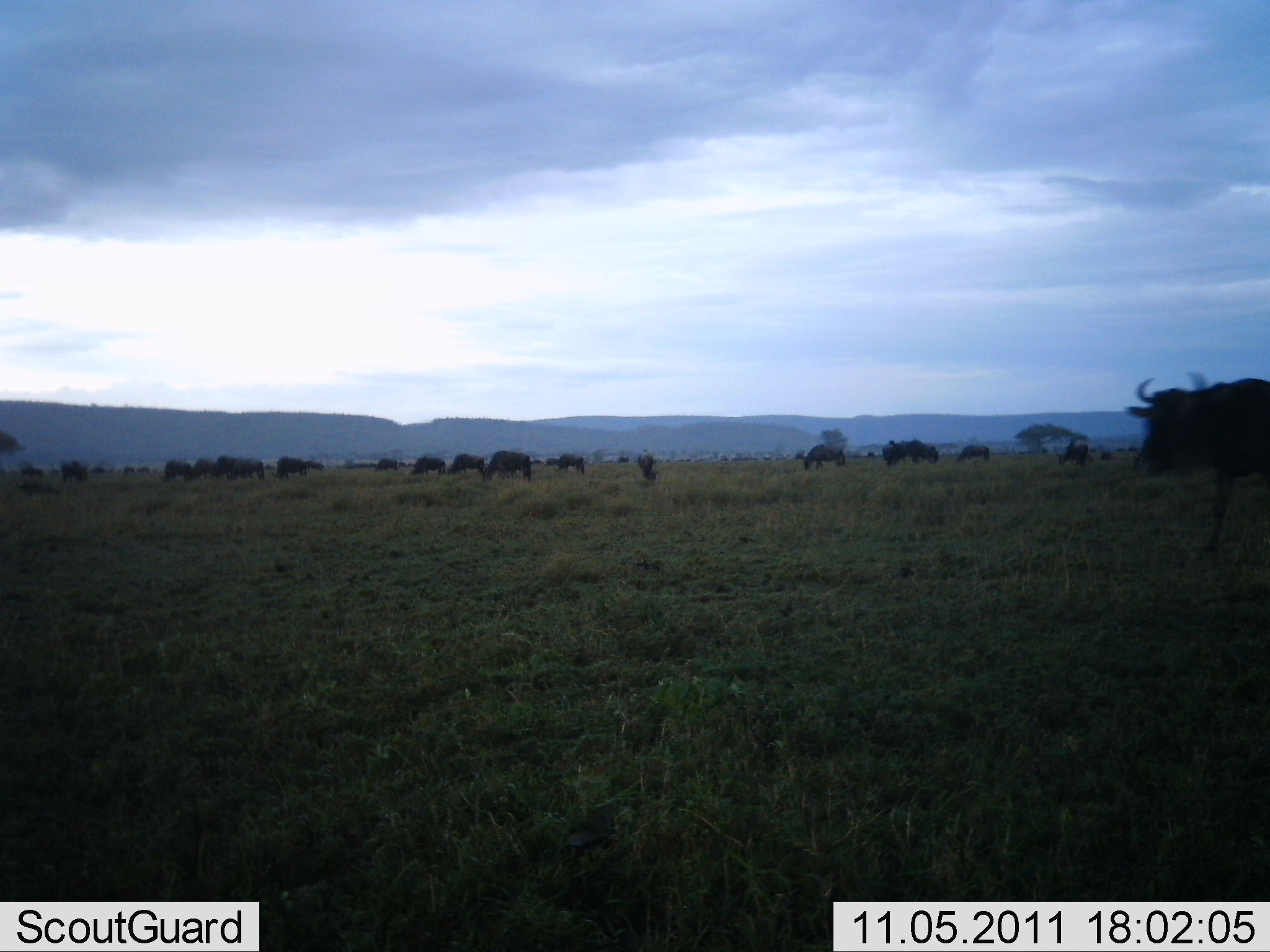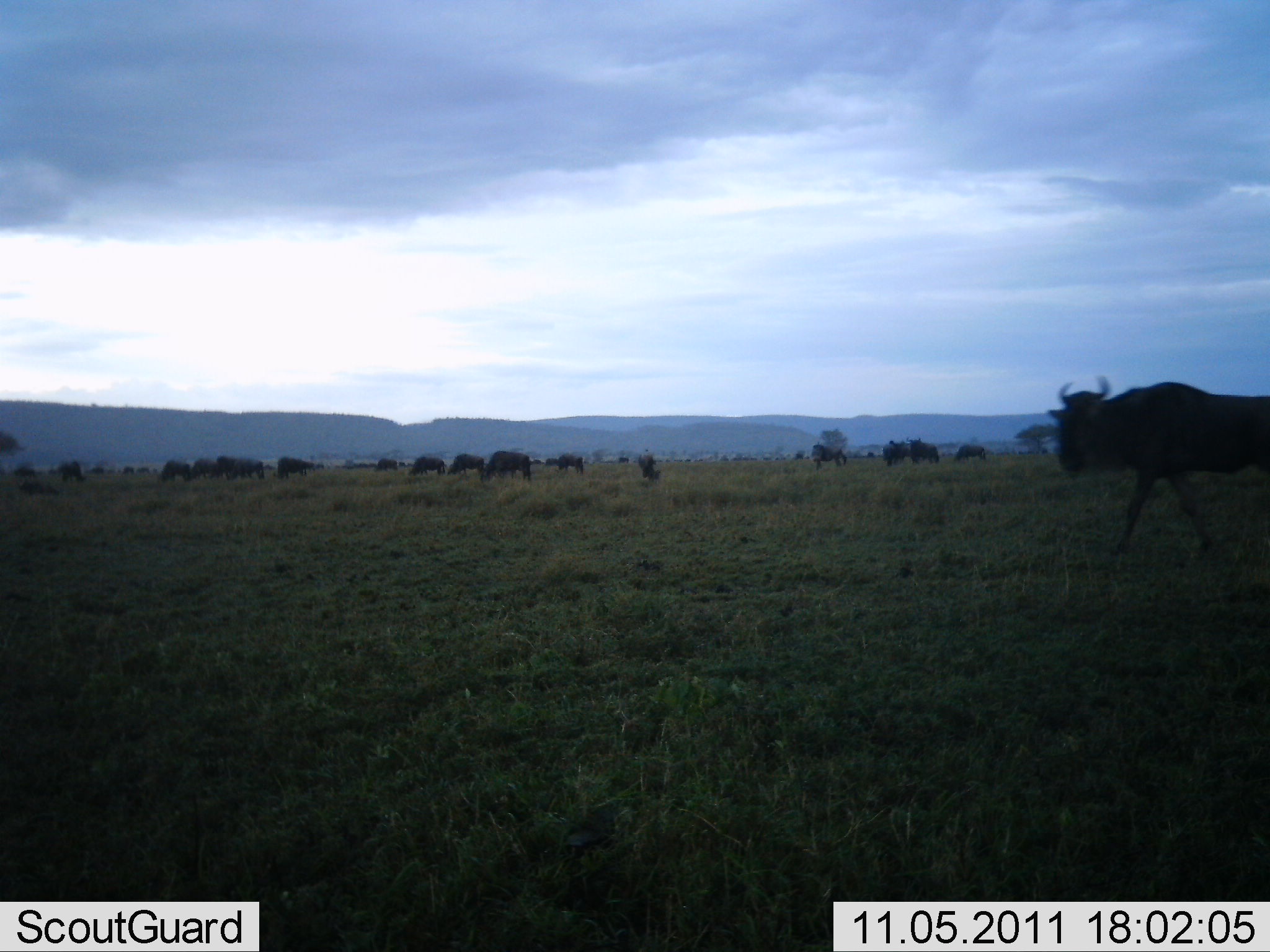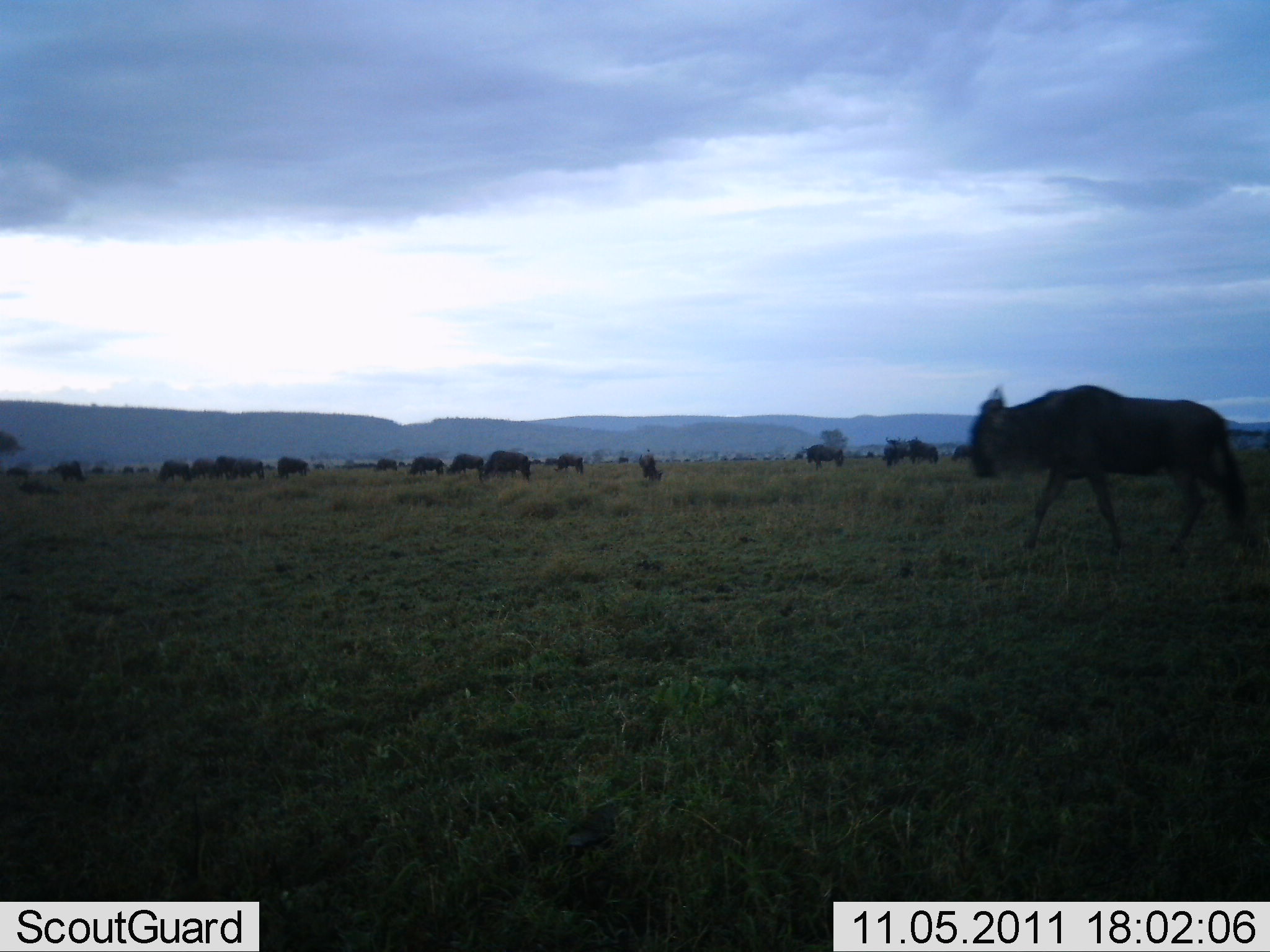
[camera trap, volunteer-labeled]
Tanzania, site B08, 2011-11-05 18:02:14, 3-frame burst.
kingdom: Animalia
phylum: Chordata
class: Mammalia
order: Artiodactyla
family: Bovidae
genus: Connochaetes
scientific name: Connochaetes taurinus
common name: blue wildebeest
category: wildebeest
Wildebeest (blue wildebeest) (Connochaetes taurinus), count 11-50. Behavior (volunteer vote fractions): standing 38%, resting 0%, moving 62%, interacting 0%. Young present (vote fraction): 0%. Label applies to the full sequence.